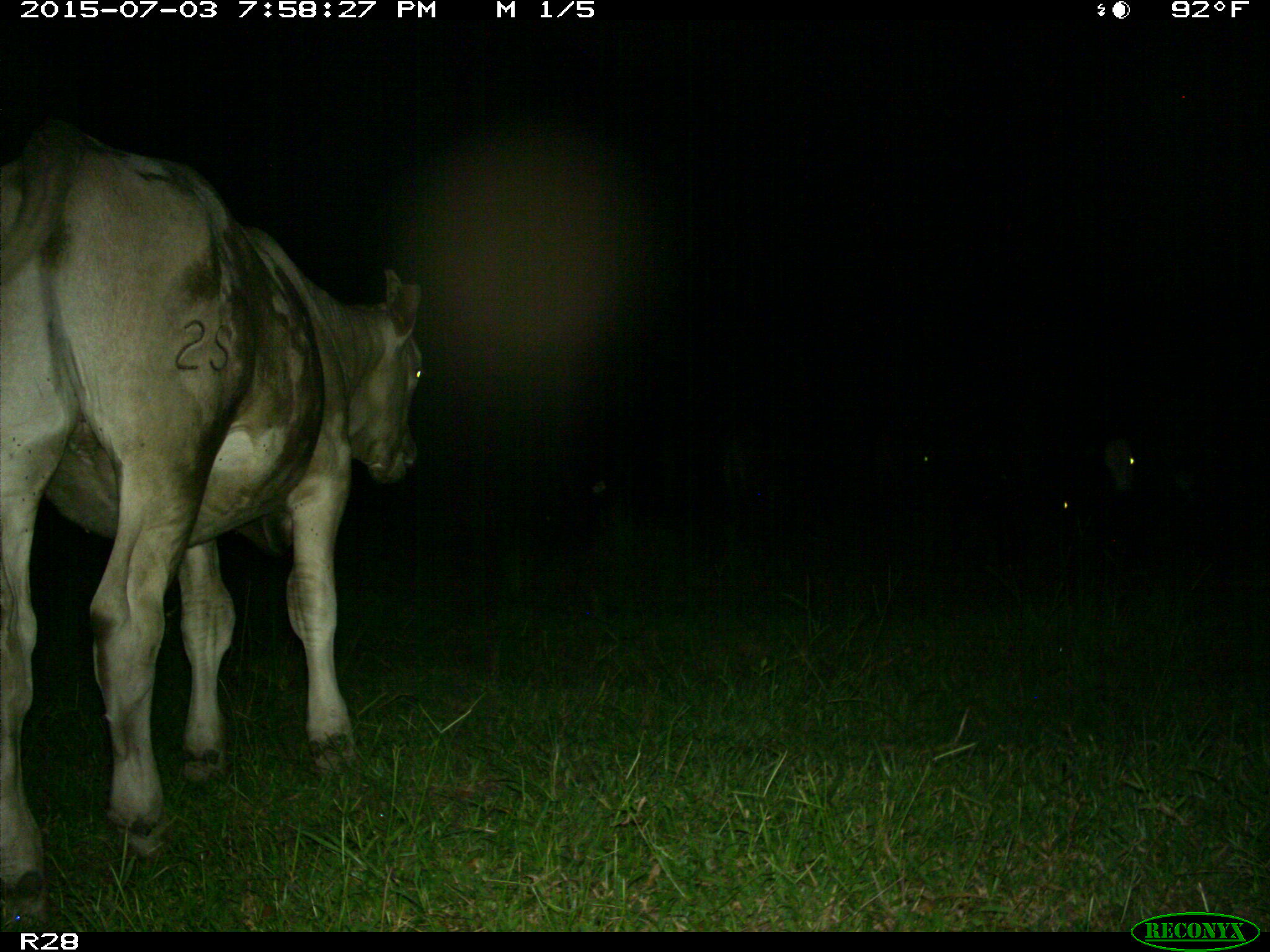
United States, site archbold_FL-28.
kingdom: Animalia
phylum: Chordata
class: Mammalia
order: Artiodactyla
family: Bovidae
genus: Bos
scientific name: Bos taurus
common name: domestic cow